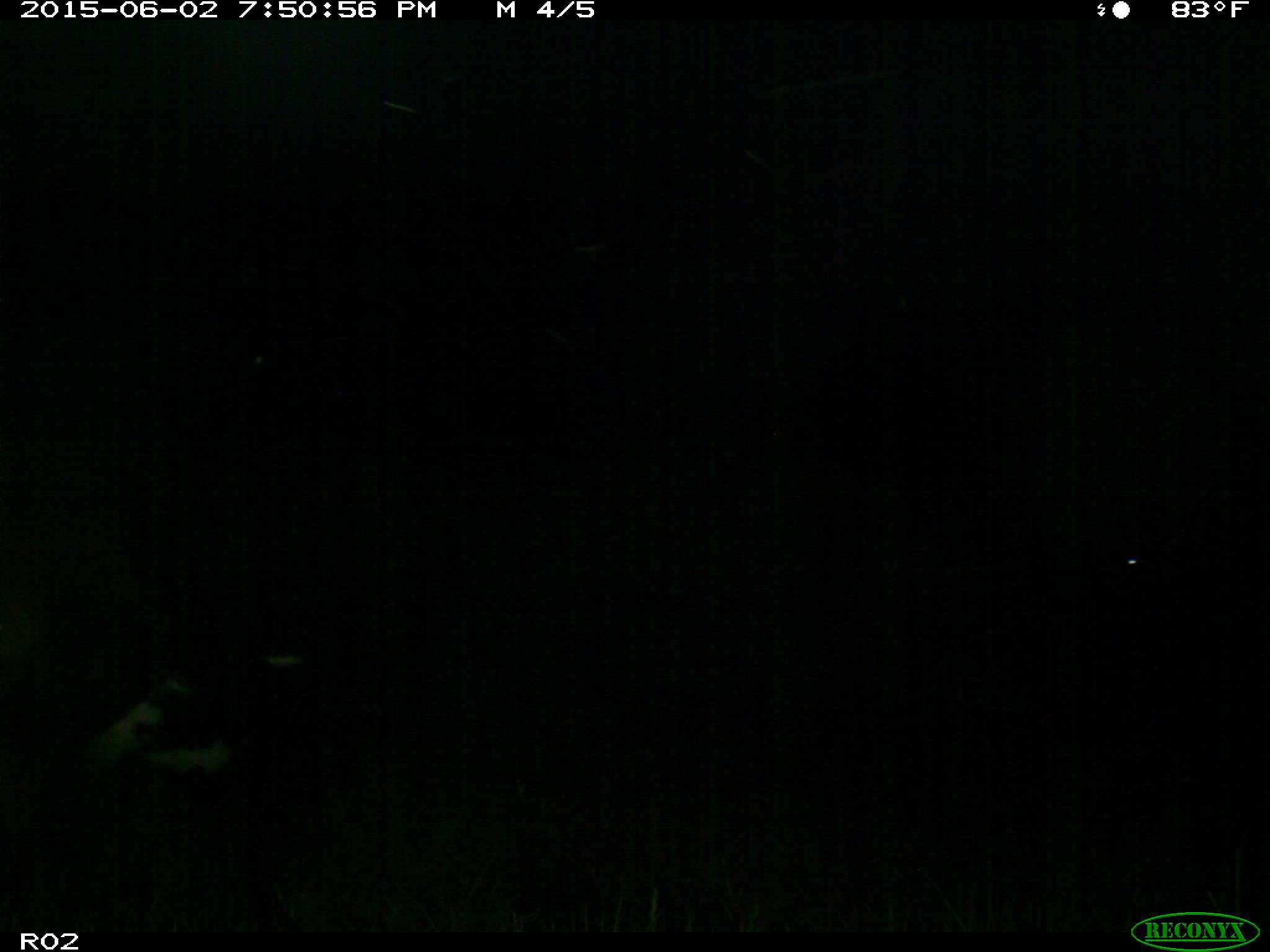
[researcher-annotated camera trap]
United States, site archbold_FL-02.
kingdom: Animalia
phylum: Chordata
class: Mammalia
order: Artiodactyla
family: Bovidae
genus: Bos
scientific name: Bos taurus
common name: domestic cow